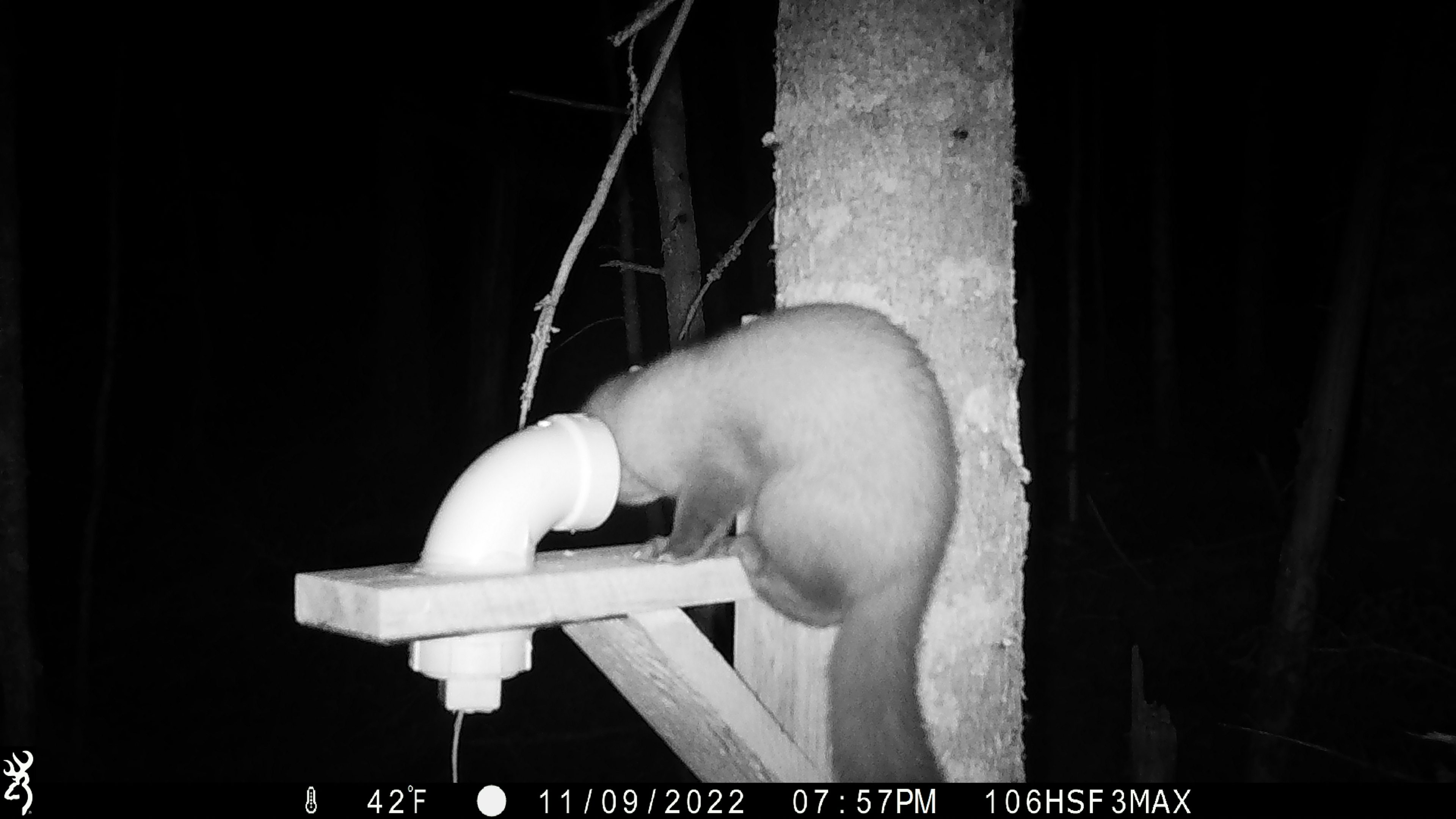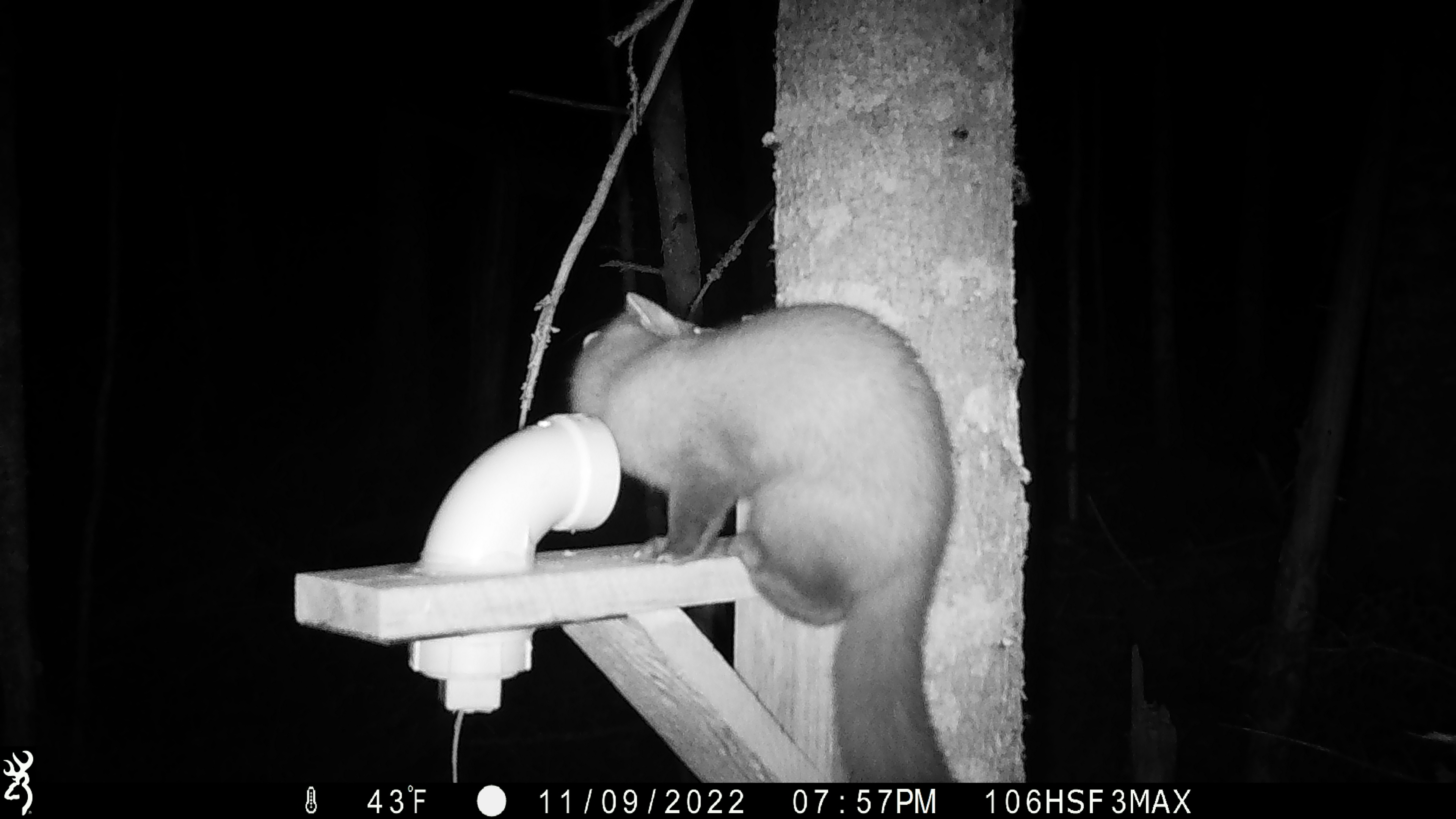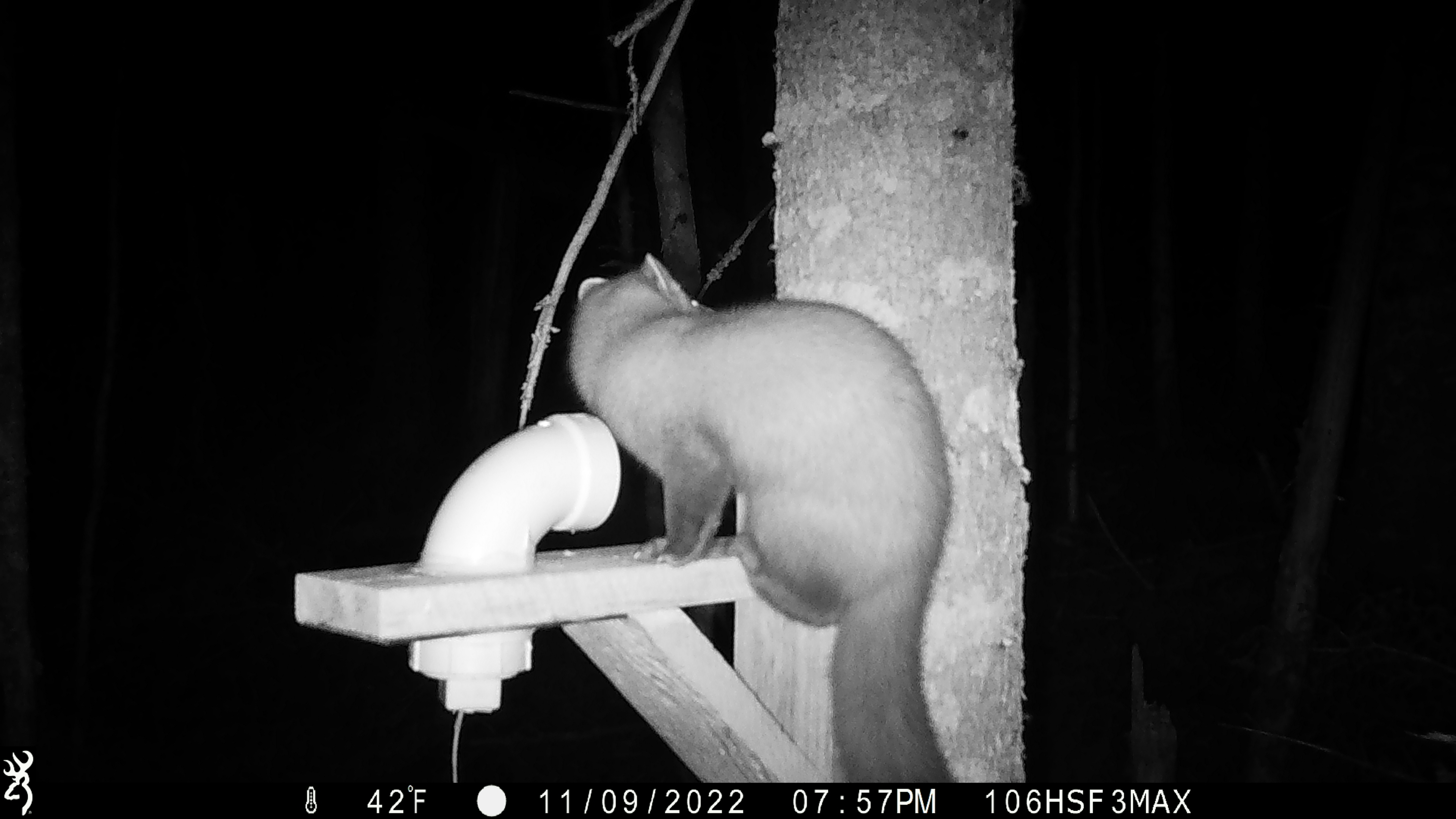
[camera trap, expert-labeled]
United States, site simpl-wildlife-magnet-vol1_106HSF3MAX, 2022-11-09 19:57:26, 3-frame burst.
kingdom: Animalia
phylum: Chordata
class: Mammalia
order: Carnivora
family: Mustelidae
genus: Martes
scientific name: Martes americana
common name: american marten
American marten (Martes americana).